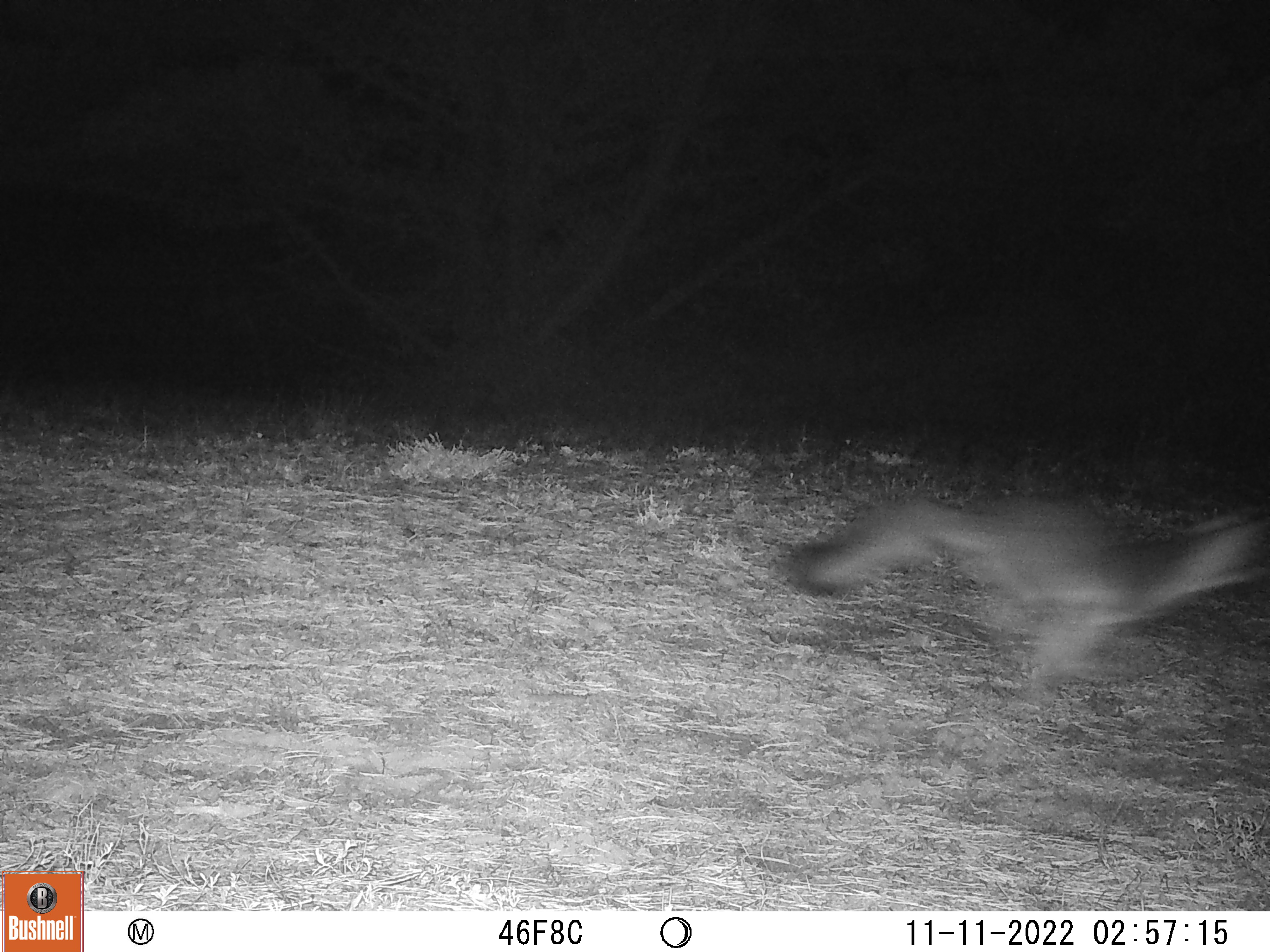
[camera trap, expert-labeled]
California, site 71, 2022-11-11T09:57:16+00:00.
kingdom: Animalia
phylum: Chordata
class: Mammalia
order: Carnivora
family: Canidae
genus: Urocyon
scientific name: Urocyon cinereoargenteus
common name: gray fox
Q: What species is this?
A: Gray fox (Urocyon cinereoargenteus).